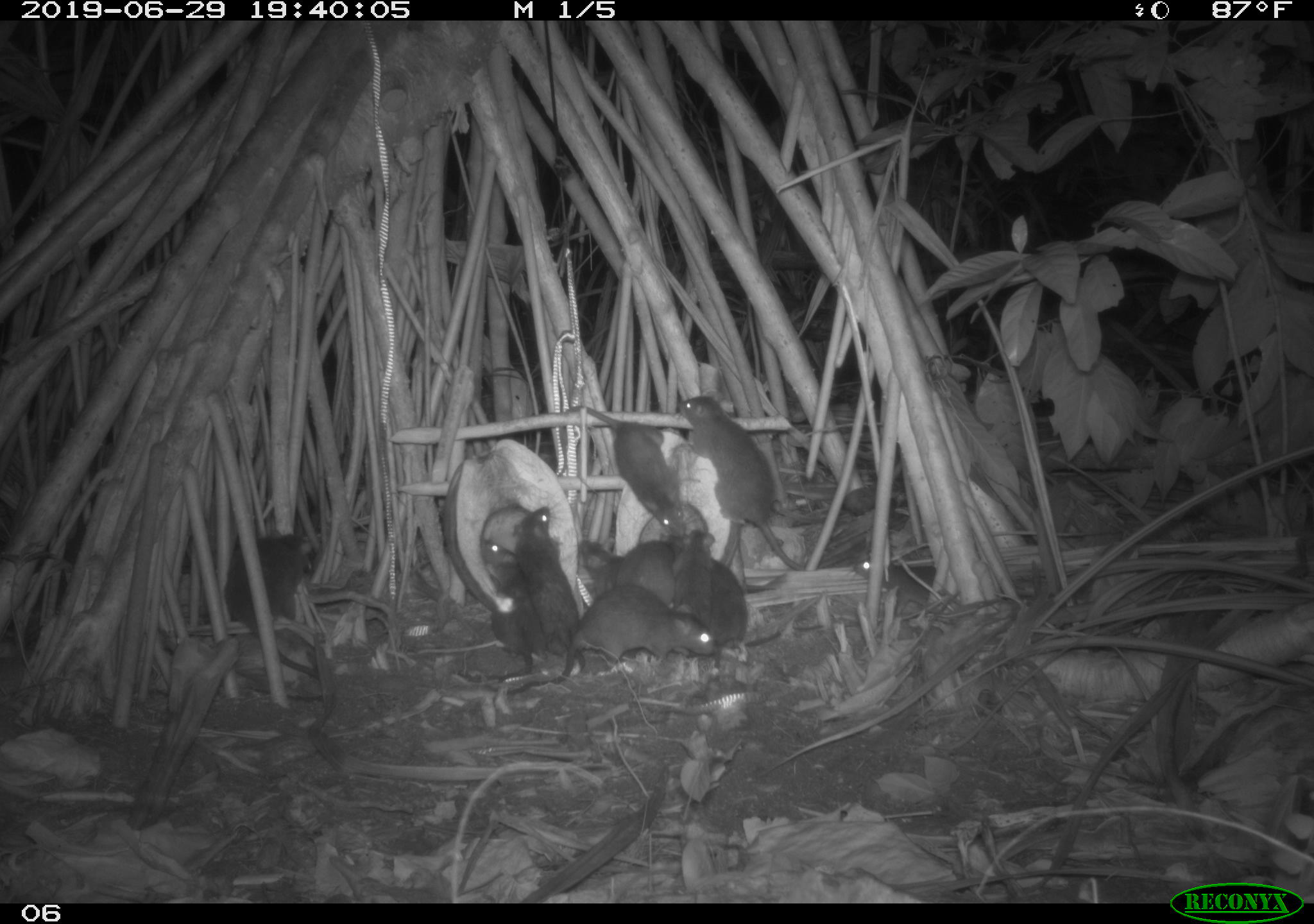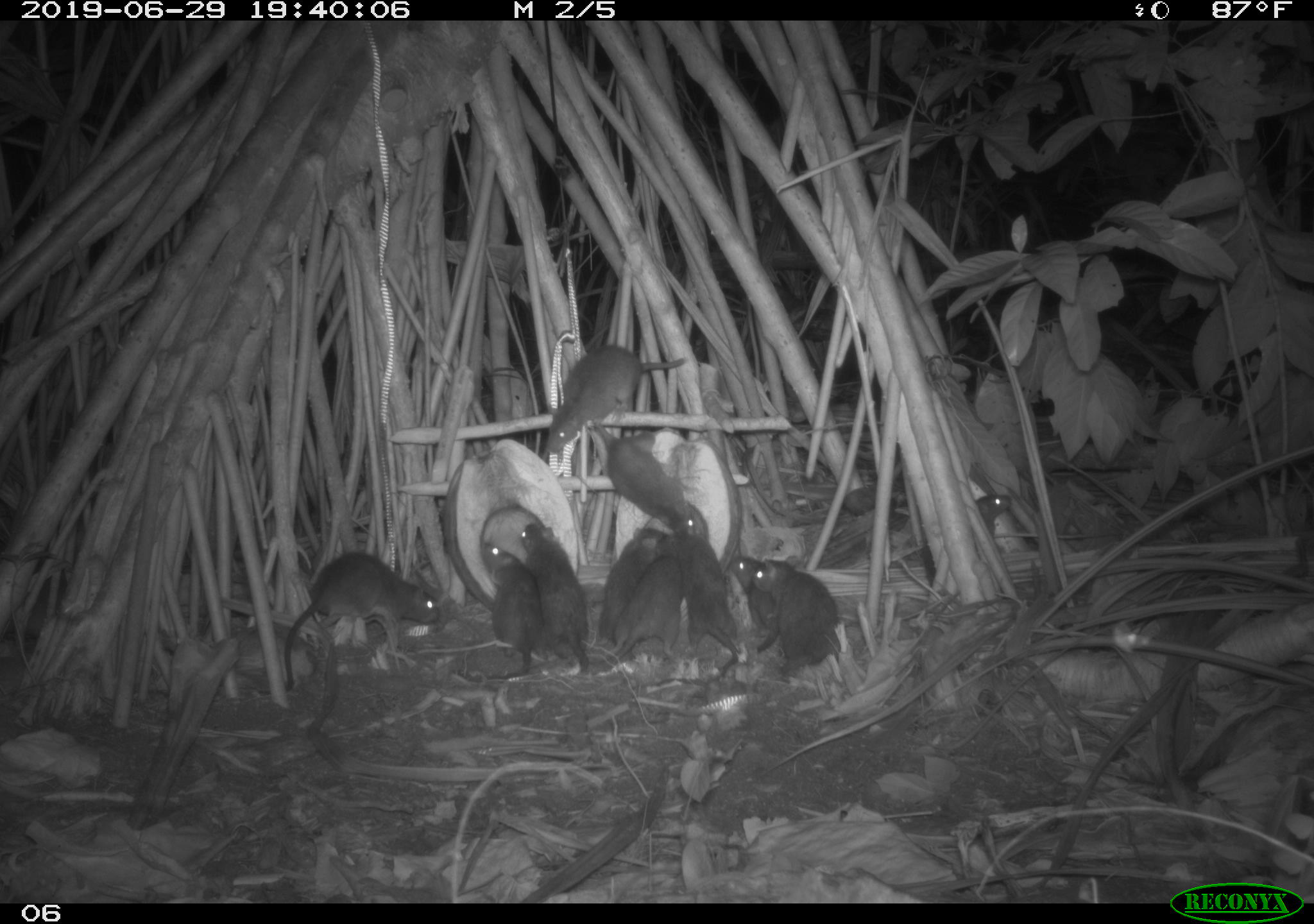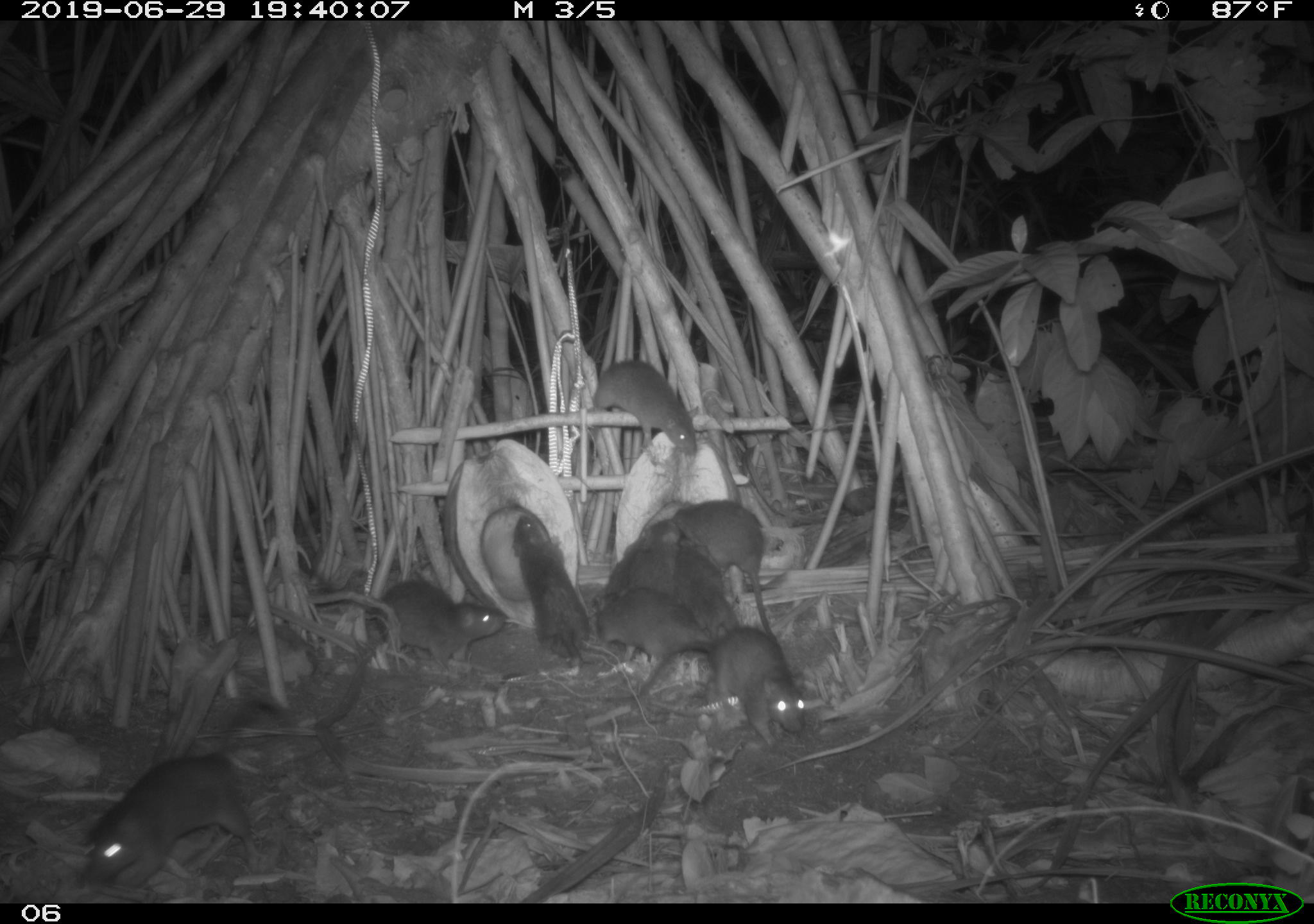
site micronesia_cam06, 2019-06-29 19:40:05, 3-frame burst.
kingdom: Animalia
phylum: Chordata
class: Mammalia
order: Rodentia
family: Muridae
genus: Rattus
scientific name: Rattus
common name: rat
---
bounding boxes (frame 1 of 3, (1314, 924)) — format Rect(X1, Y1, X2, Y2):
rat: Rect(470, 577, 731, 698); Rect(671, 389, 816, 576); Rect(223, 524, 346, 693); Rect(554, 397, 695, 534); Rect(492, 507, 579, 701); Rect(663, 523, 781, 655); Rect(475, 534, 545, 693); Rect(577, 529, 702, 617); Rect(846, 550, 955, 617); Rect(671, 526, 715, 629)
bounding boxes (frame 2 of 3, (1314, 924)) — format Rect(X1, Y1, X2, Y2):
rat: Rect(275, 540, 442, 692); Rect(541, 343, 690, 459); Rect(448, 535, 541, 692); Rect(648, 523, 730, 698); Rect(592, 423, 702, 550); Rect(517, 520, 599, 677); Rect(603, 538, 695, 664); Rect(754, 560, 851, 678); Rect(592, 518, 677, 647); Rect(917, 483, 1018, 591); Rect(721, 551, 784, 656)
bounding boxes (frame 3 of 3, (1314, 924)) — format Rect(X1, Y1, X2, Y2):
rat: Rect(83, 692, 294, 894); Rect(289, 555, 511, 674); Rect(641, 617, 812, 750); Rect(658, 499, 781, 648); Rect(510, 513, 595, 667); Rect(590, 356, 708, 466); Rect(584, 583, 705, 669); Rect(658, 536, 743, 639); Rect(629, 520, 681, 603); Rect(599, 536, 642, 603)